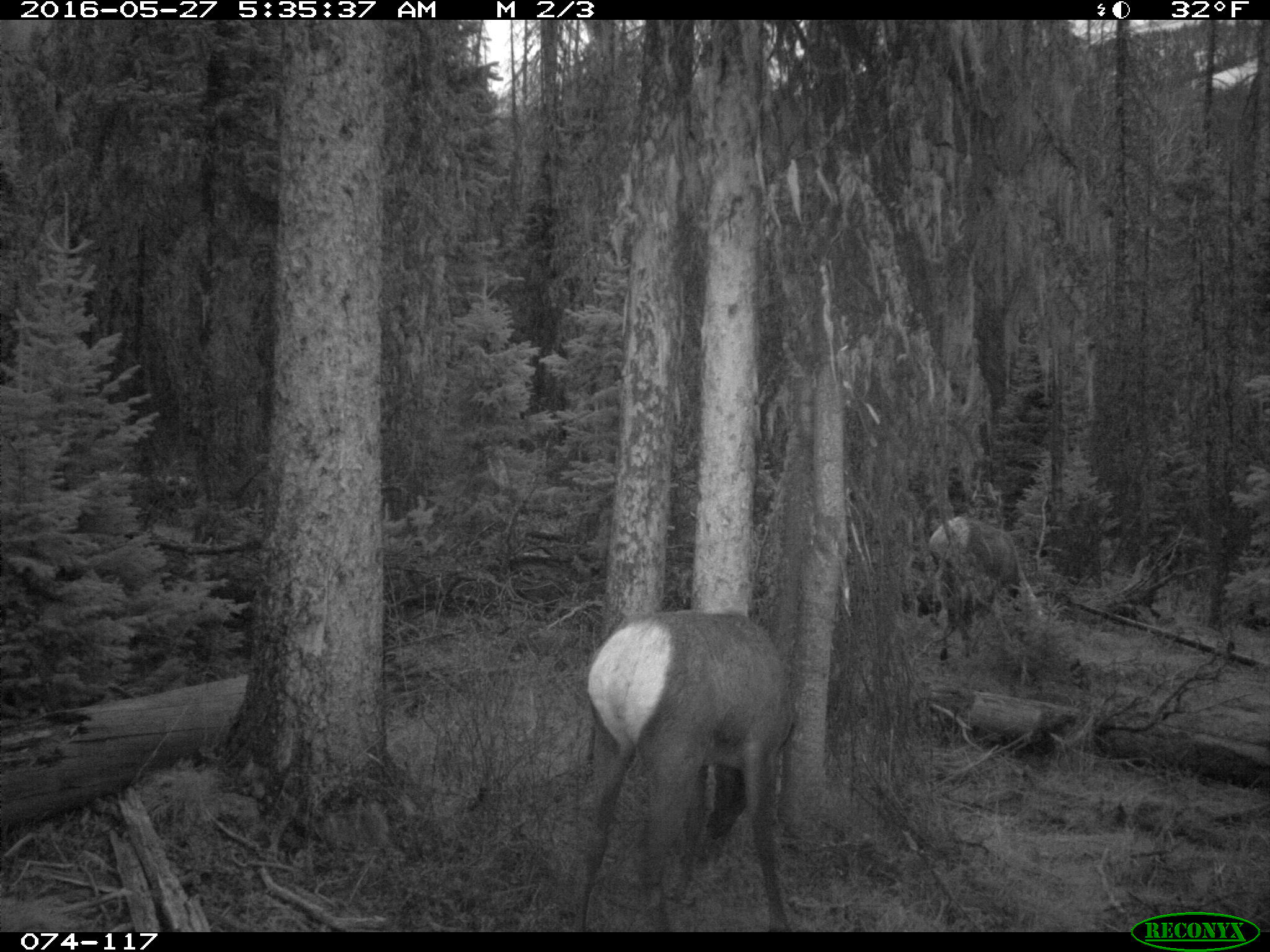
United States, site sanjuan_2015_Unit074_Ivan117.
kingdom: Animalia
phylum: Chordata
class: Mammalia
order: Artiodactyla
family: Cervidae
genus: Cervus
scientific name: Cervus elaphus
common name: red deer